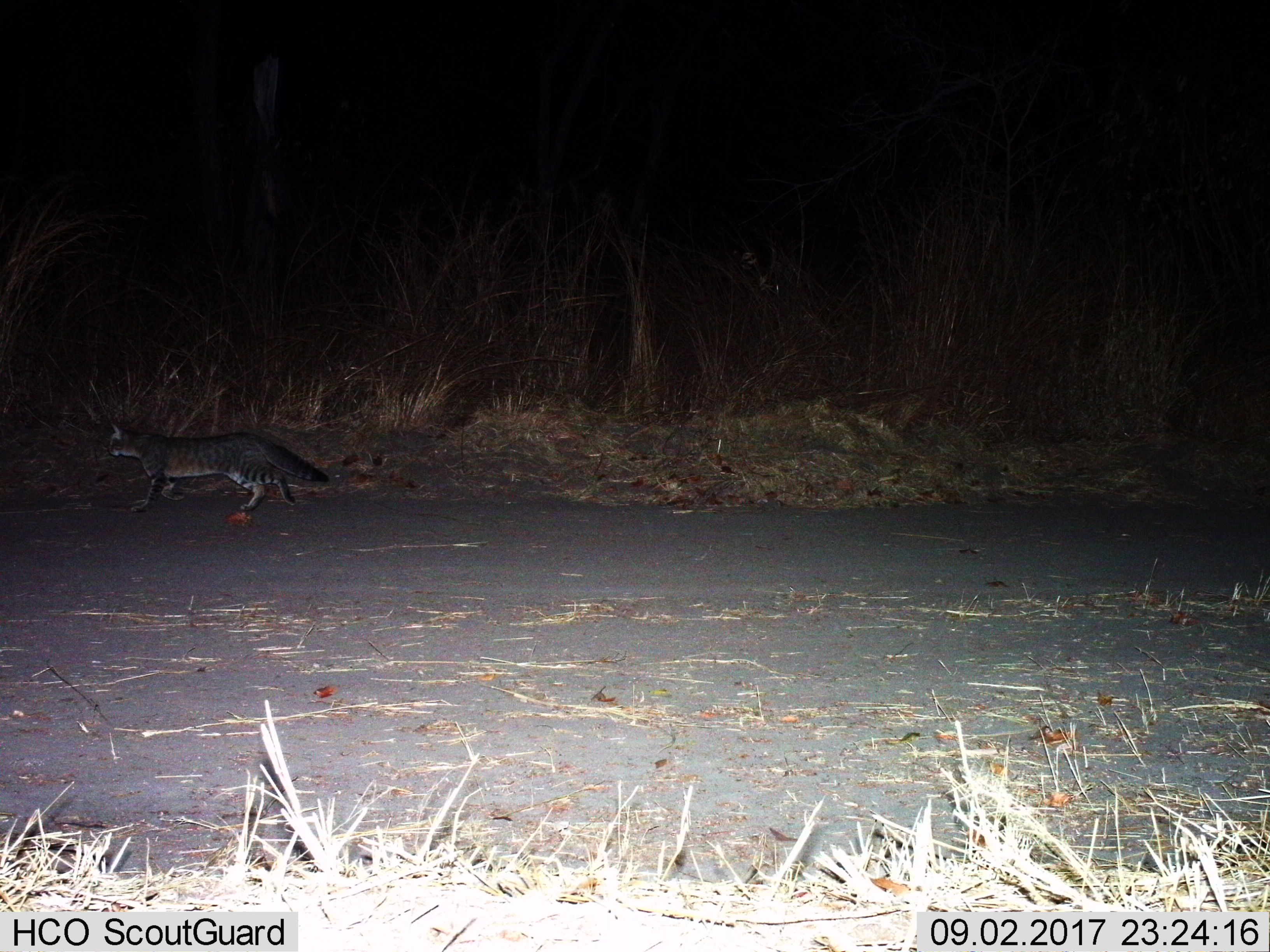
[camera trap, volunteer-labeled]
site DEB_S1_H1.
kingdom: Animalia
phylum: Chordata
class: Mammalia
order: Carnivora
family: Felidae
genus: Felis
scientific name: Felis lybica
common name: african wild cat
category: africanwildcat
Africanwildcat (african wild cat) (Felis lybica), count 1. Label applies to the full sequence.